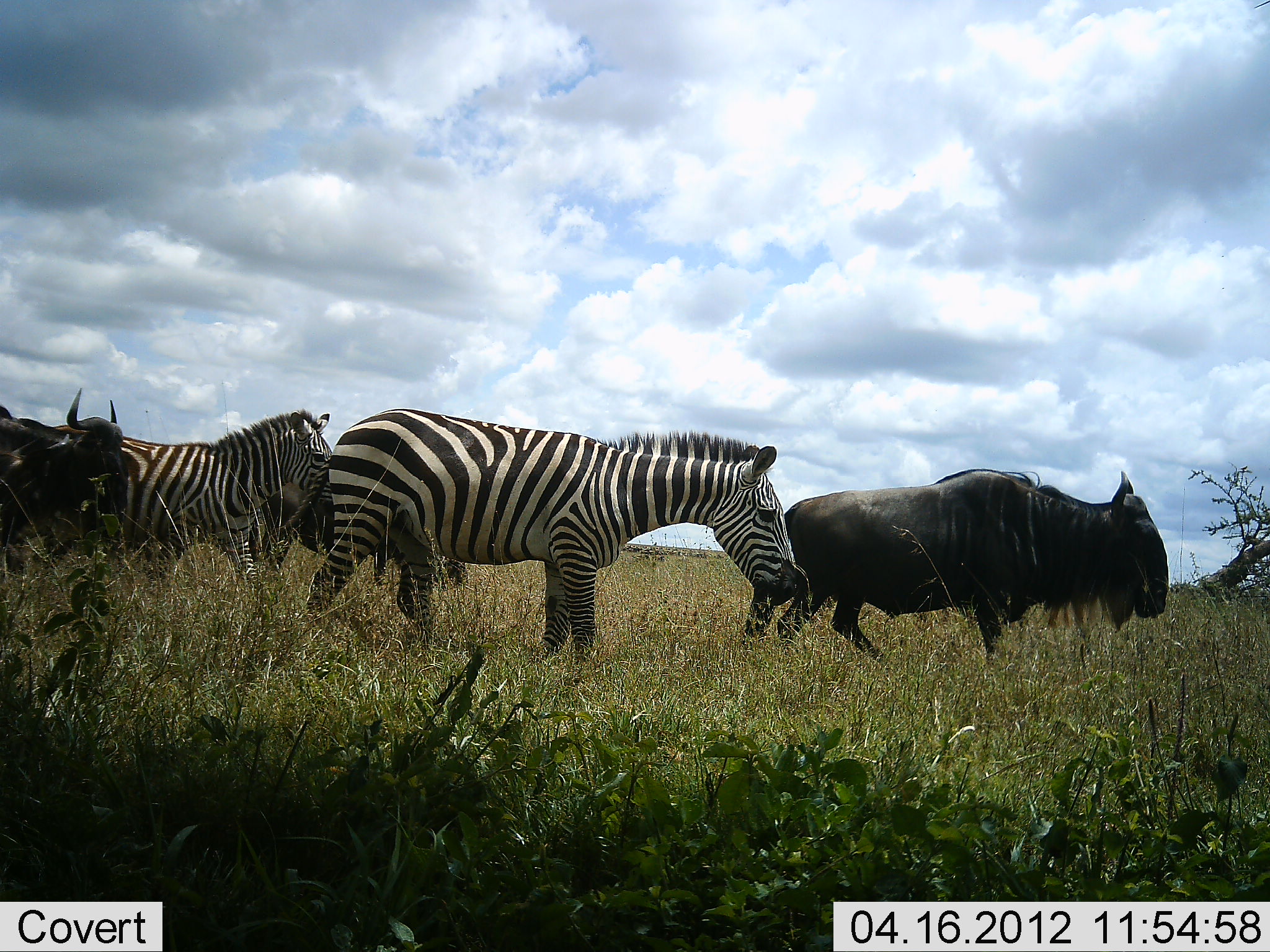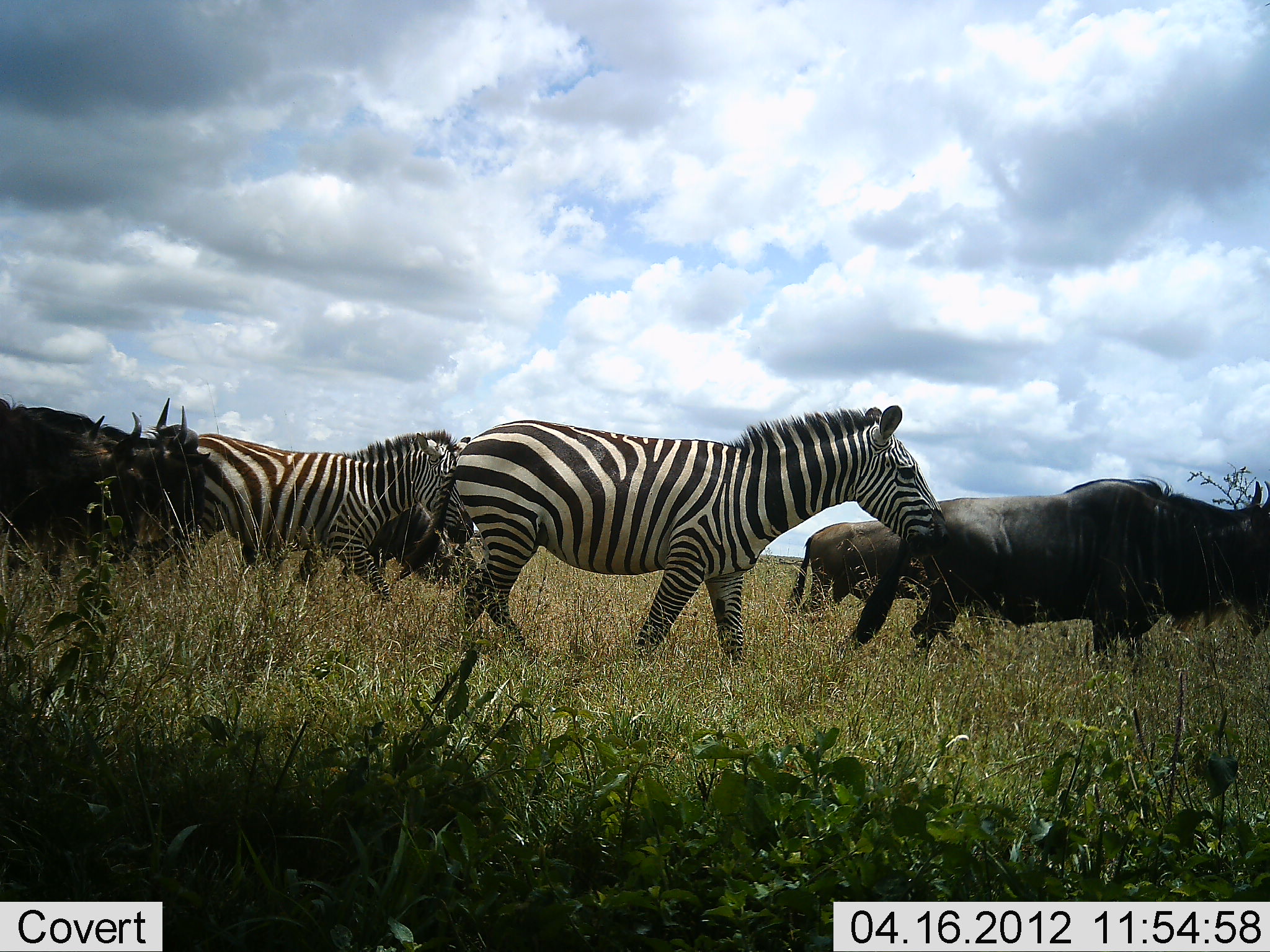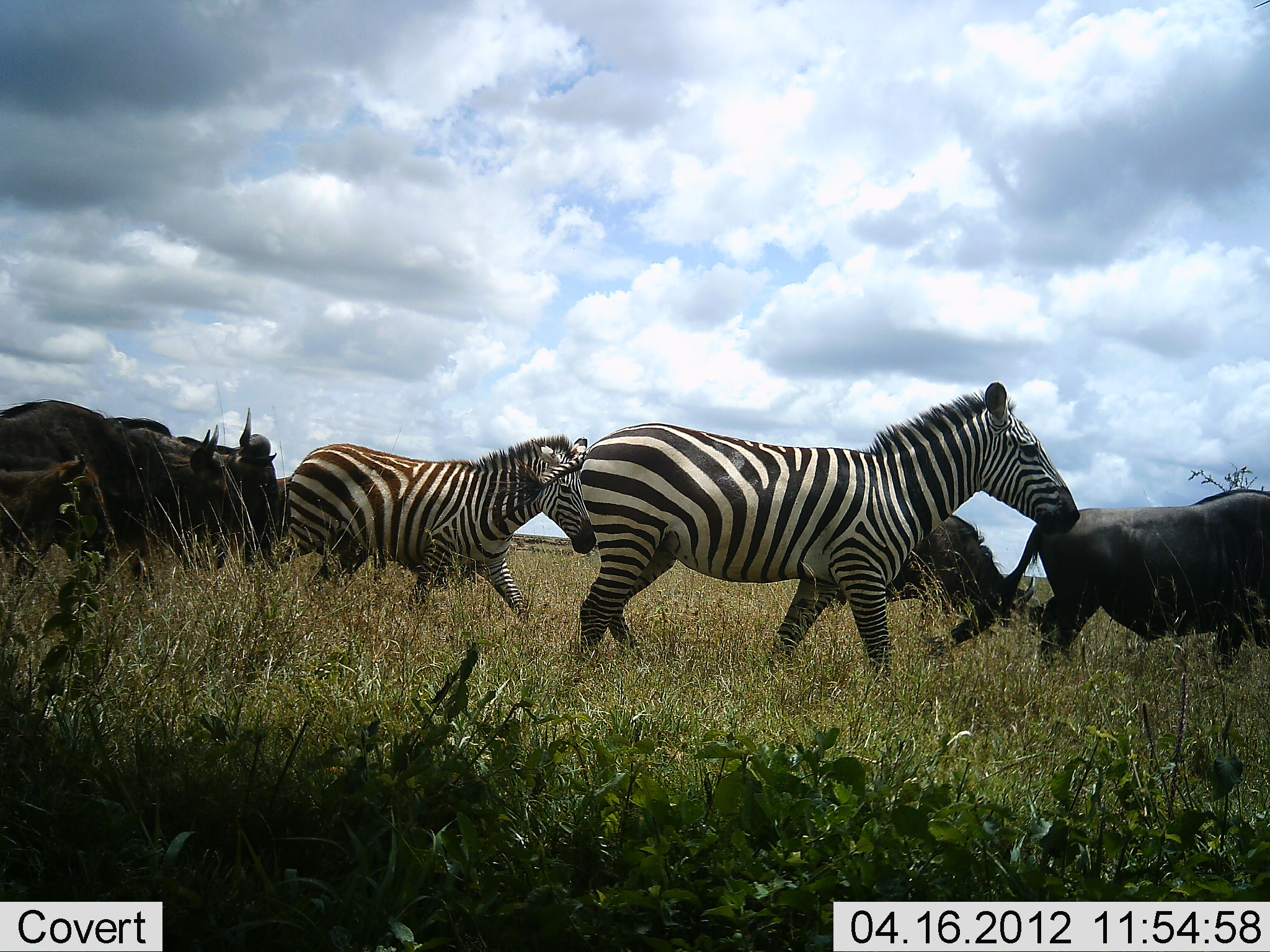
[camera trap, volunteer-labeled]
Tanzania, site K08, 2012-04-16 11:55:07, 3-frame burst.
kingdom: Animalia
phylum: Chordata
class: Mammalia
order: Artiodactyla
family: Bovidae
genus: Connochaetes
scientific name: Connochaetes taurinus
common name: blue wildebeest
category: wildebeest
Wildebeest (blue wildebeest) (Connochaetes taurinus), count 5. Behavior (volunteer vote fractions): standing 15%, resting 0%, moving 93%, interacting 0%. Young present (vote fraction): 37%. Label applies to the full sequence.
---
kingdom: Animalia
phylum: Chordata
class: Mammalia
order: Perissodactyla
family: Equidae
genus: Equus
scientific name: Equus quagga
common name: plains zebra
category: zebra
Zebra (plains zebra) (Equus quagga), count 2. Behavior (volunteer vote fractions): standing 7%, resting 0%, moving 96%, interacting 0%. Young present (vote fraction): 0%. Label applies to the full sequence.